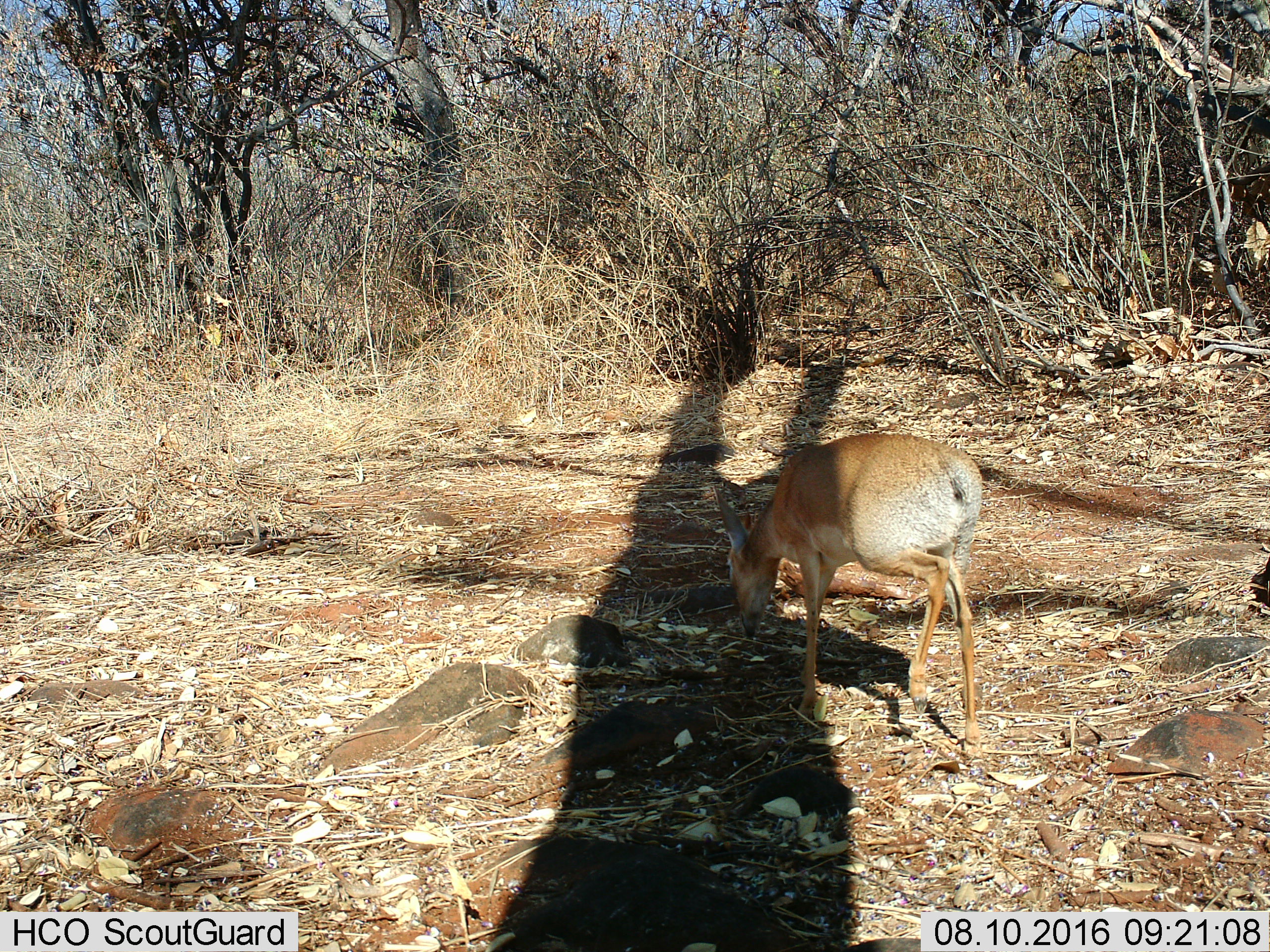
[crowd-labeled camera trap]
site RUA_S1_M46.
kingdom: Animalia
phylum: Chordata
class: Mammalia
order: Artiodactyla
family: Bovidae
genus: Madoqua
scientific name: Madoqua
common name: dik-dik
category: dikdik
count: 1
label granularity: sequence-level